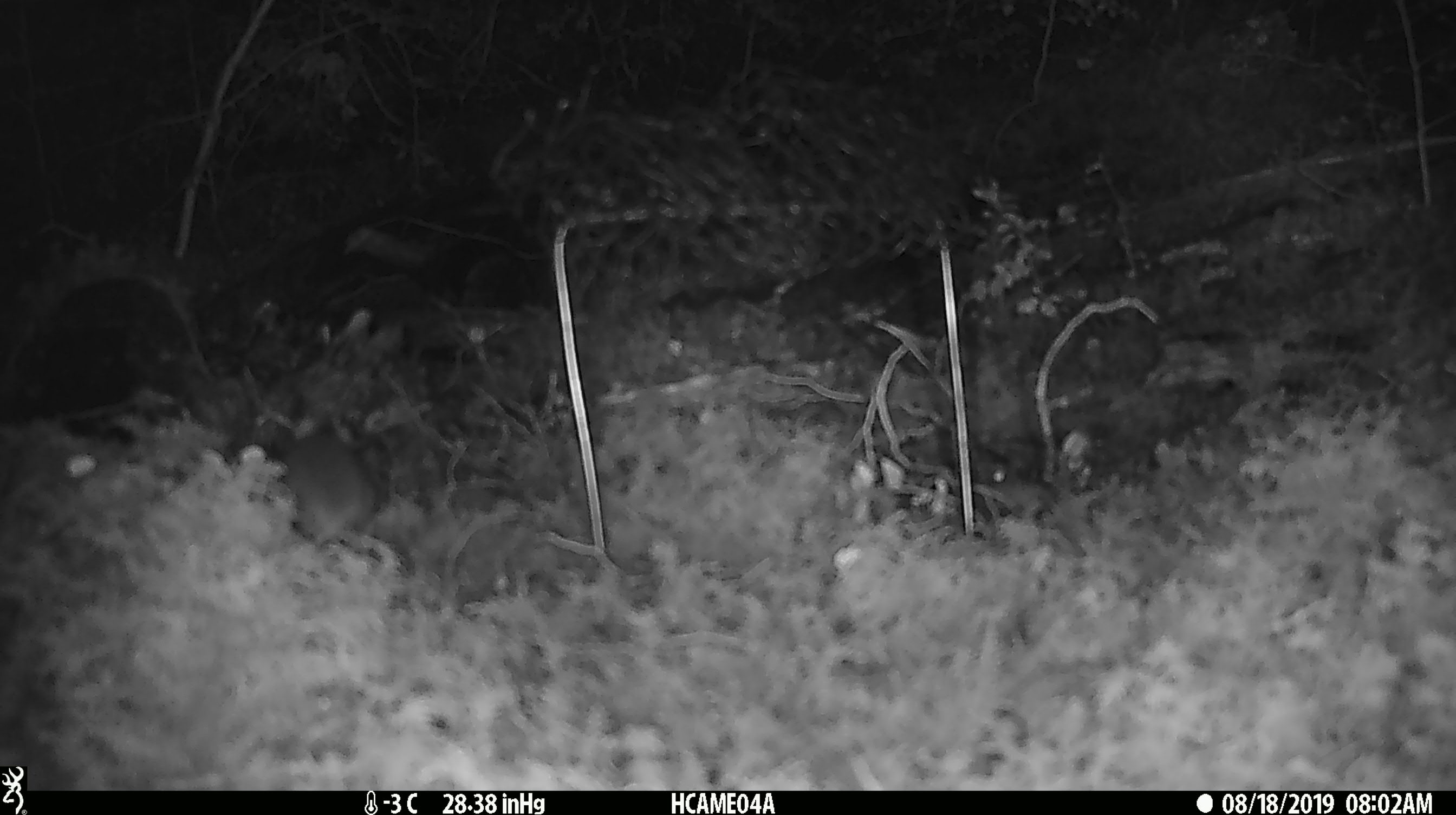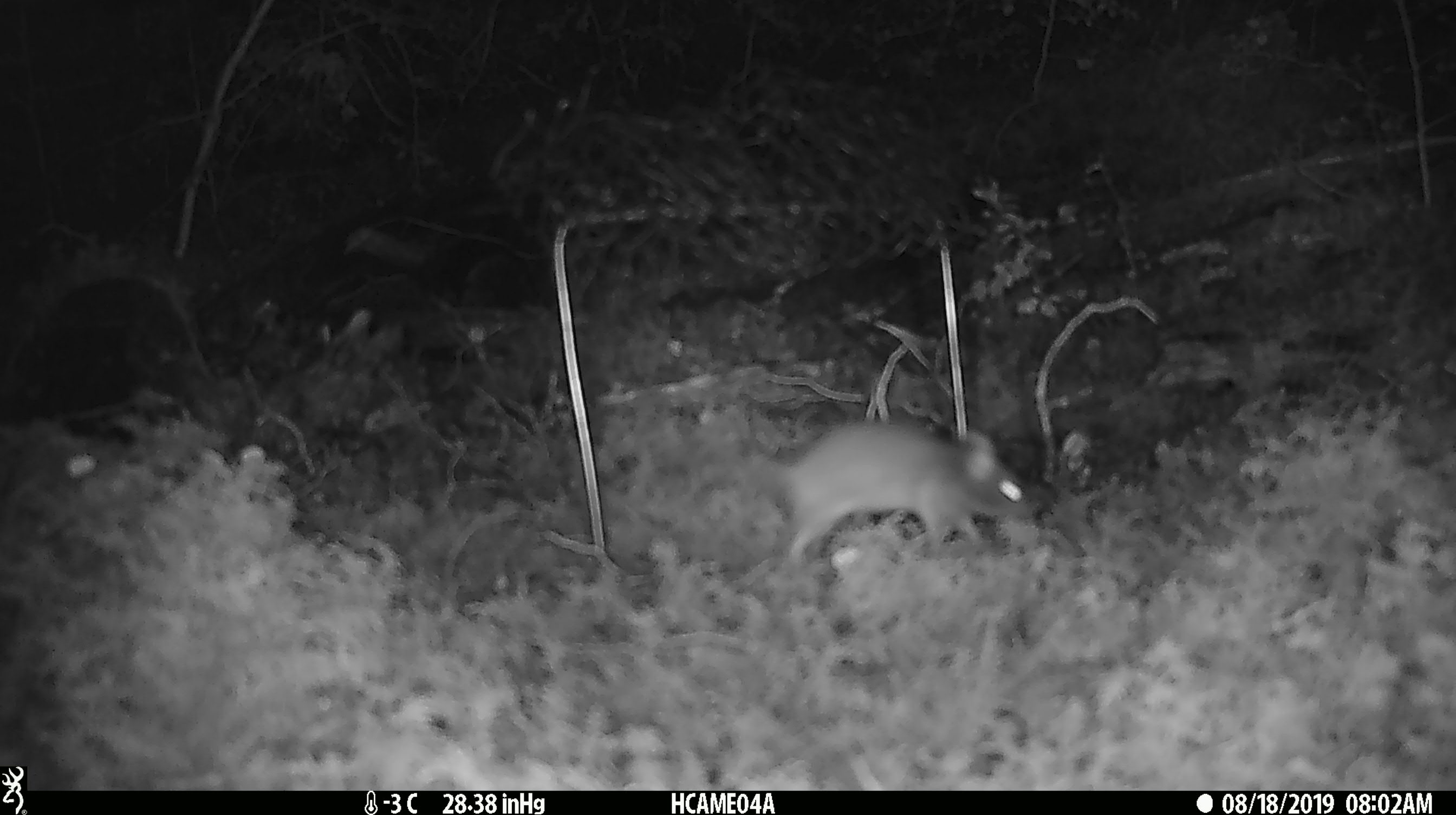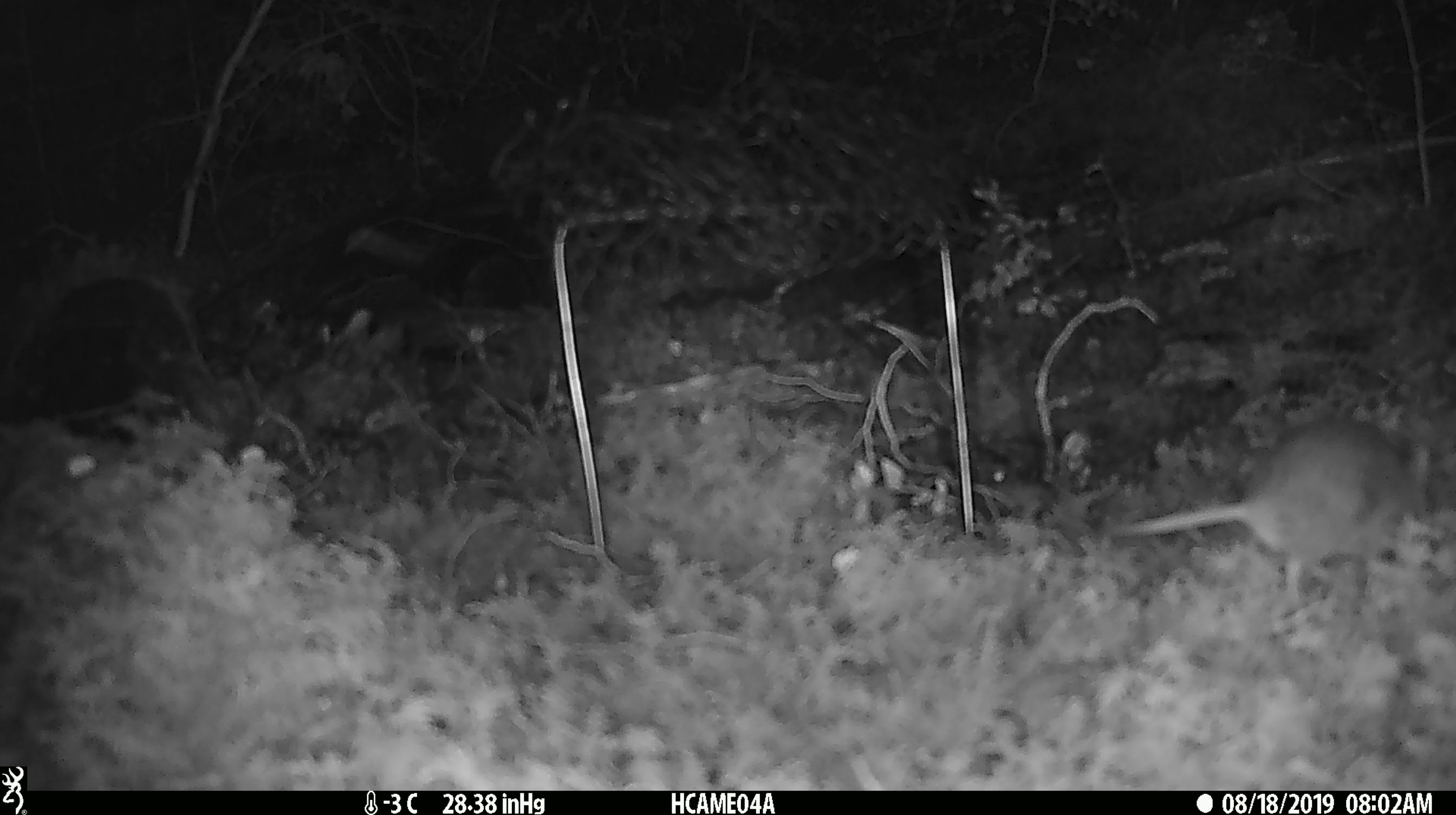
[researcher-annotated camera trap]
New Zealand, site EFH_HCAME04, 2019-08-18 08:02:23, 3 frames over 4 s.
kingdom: Animalia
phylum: Chordata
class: Mammalia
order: Rodentia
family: Muridae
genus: Mus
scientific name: Mus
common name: mouse